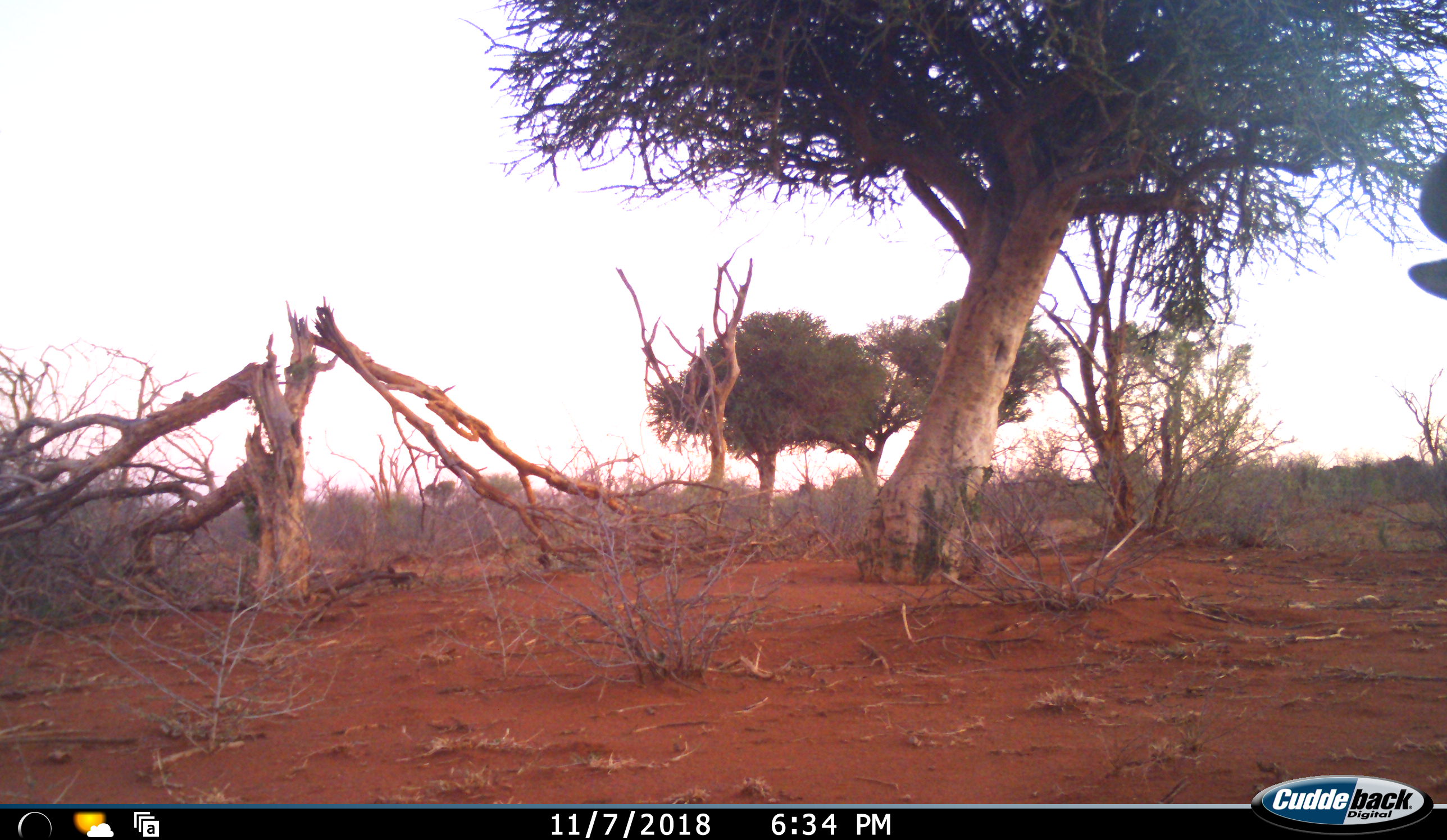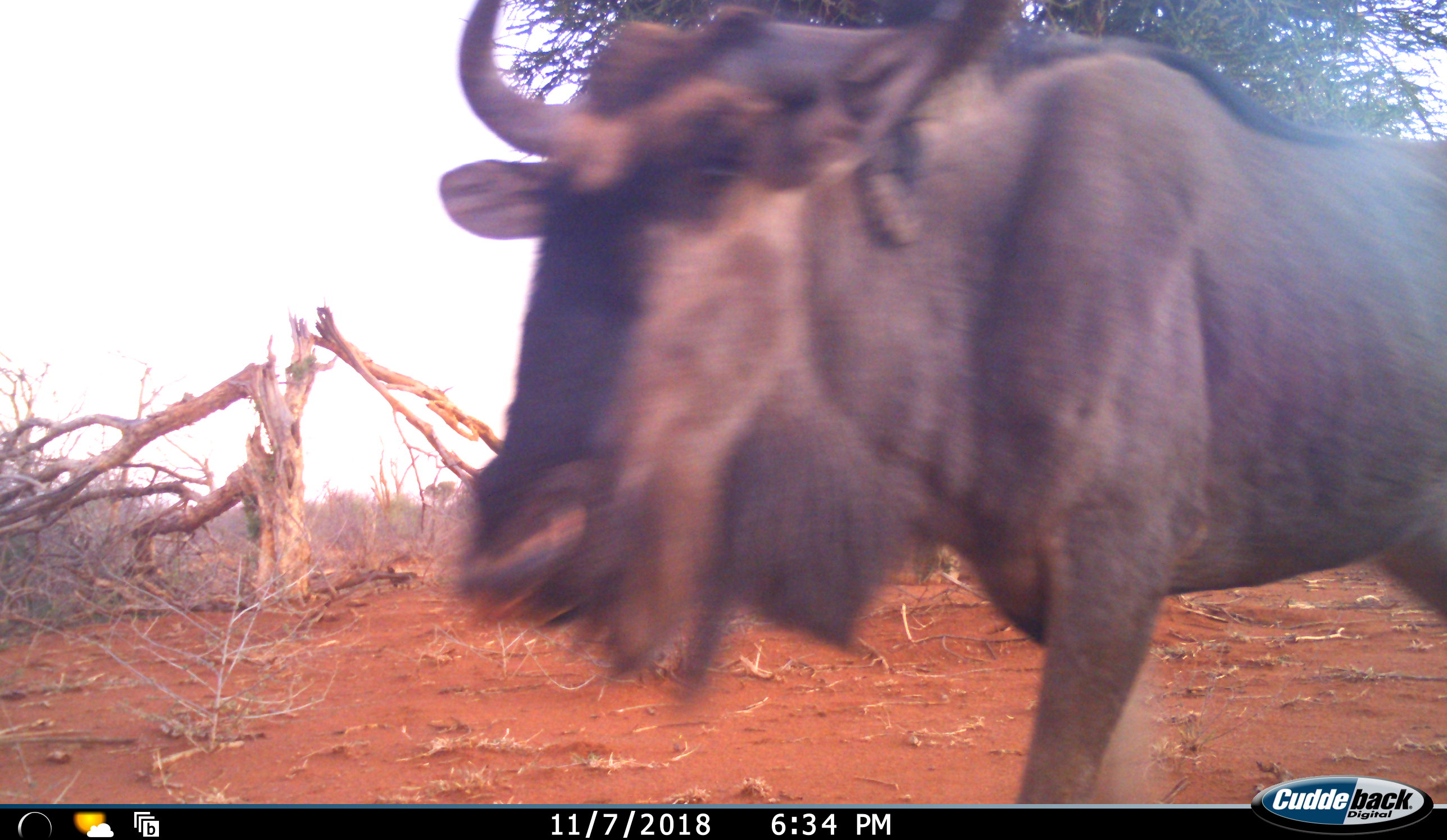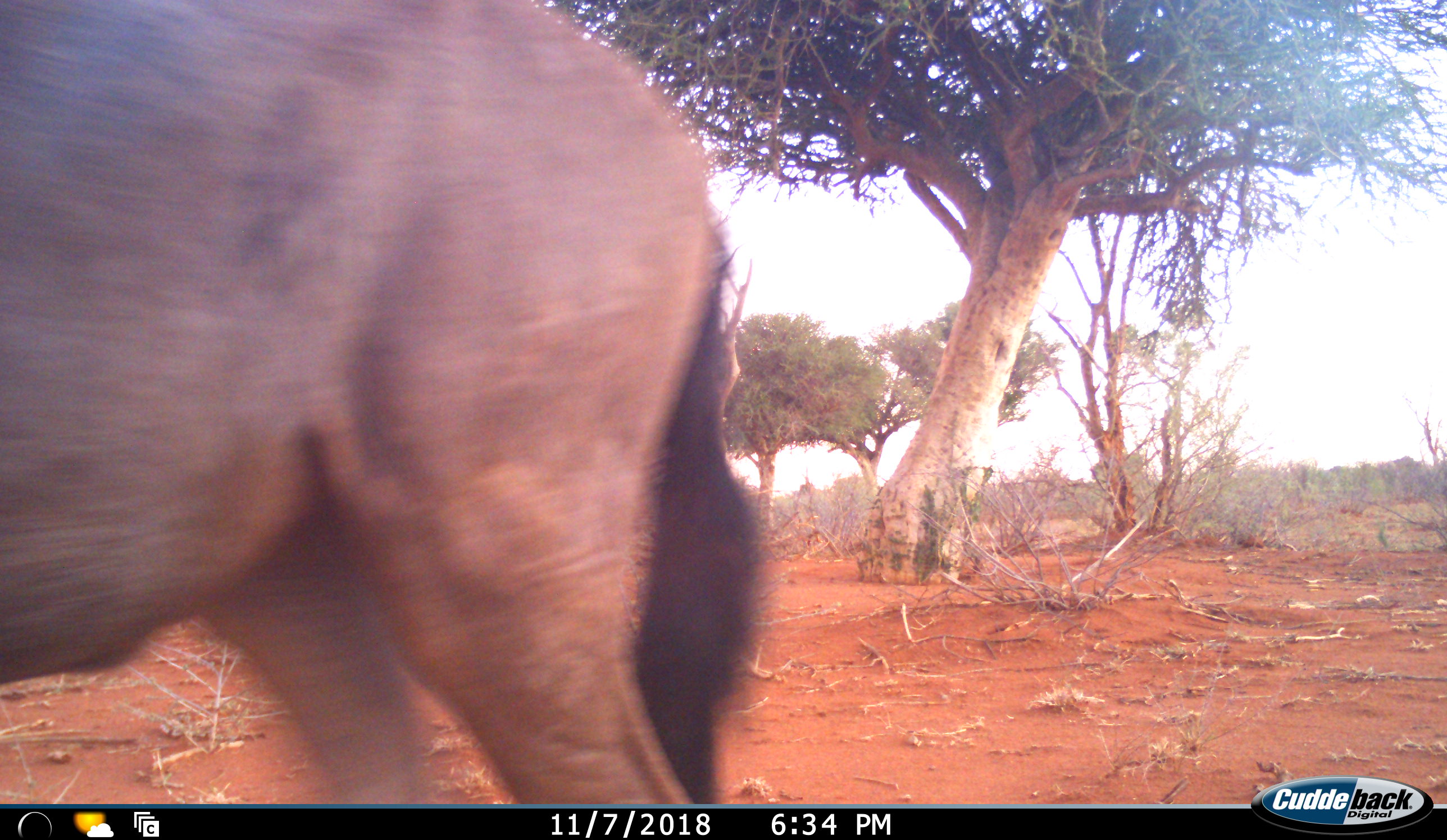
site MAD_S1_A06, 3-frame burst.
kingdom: Animalia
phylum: Chordata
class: Mammalia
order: Artiodactyla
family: Bovidae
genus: Connochaetes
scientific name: Connochaetes taurinus taurinus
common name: blue wildebeest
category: wildebeestblue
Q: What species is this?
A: Wildebeestblue (blue wildebeest) (Connochaetes taurinus taurinus).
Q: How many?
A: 1.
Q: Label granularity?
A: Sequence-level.